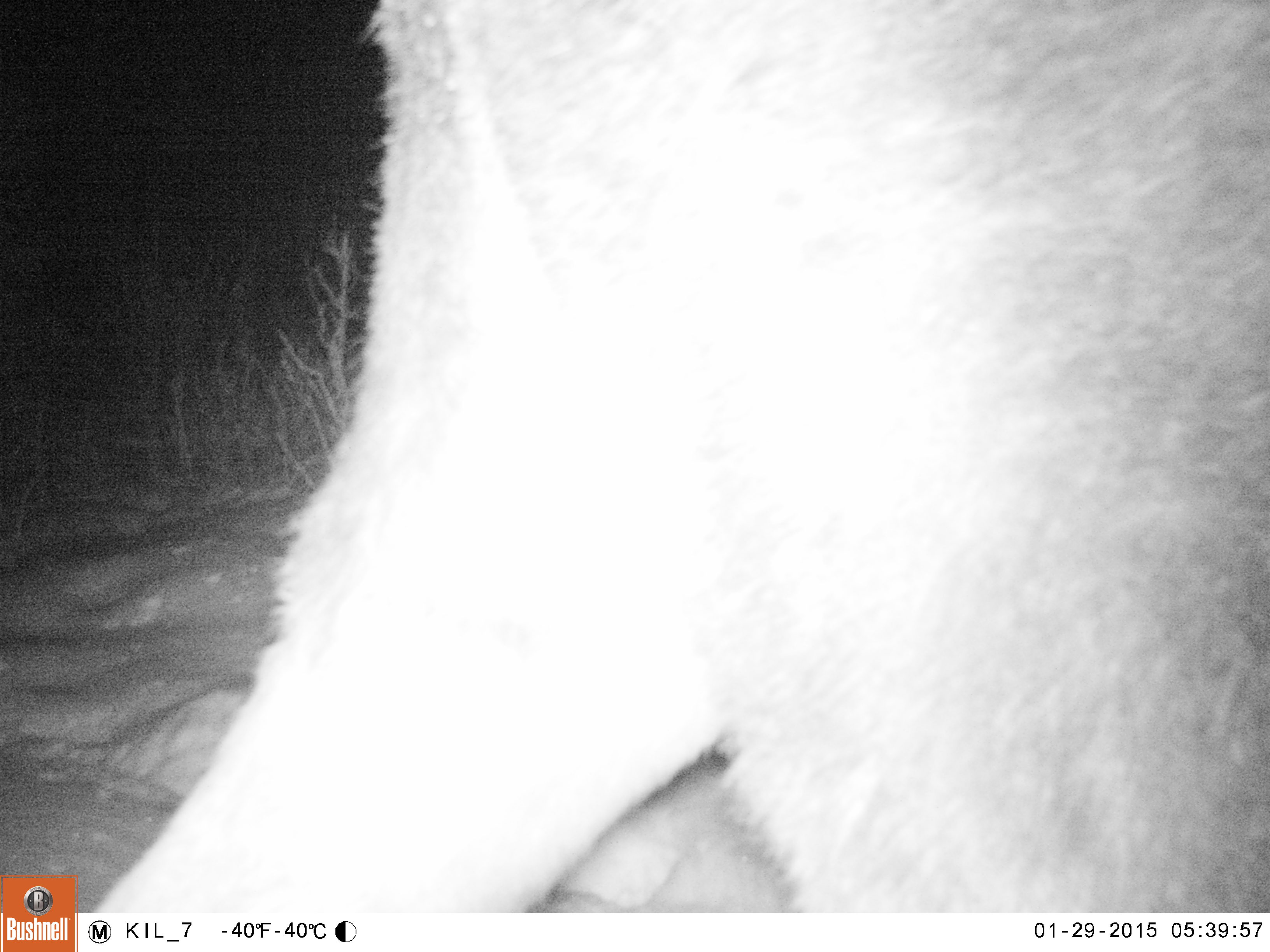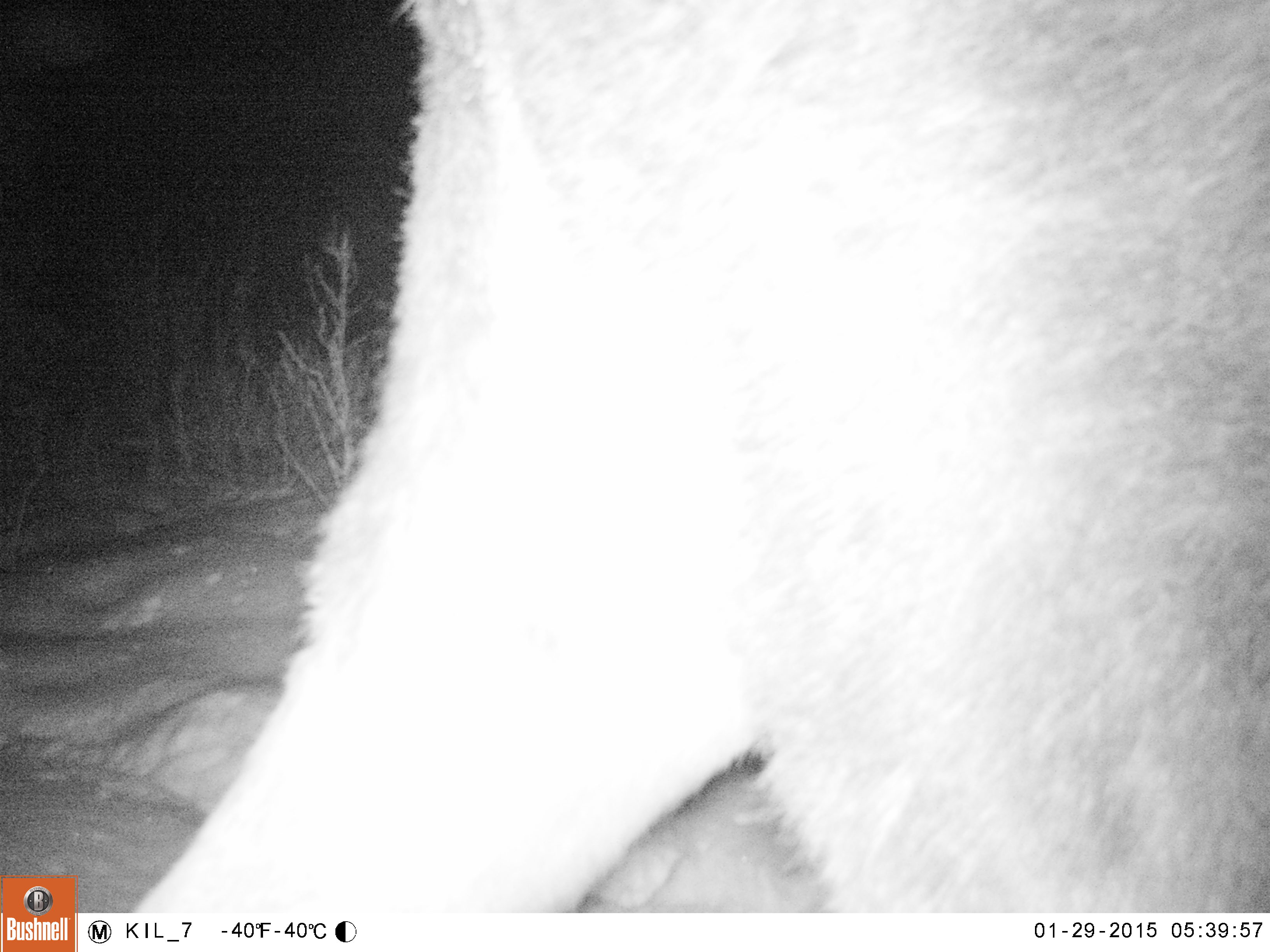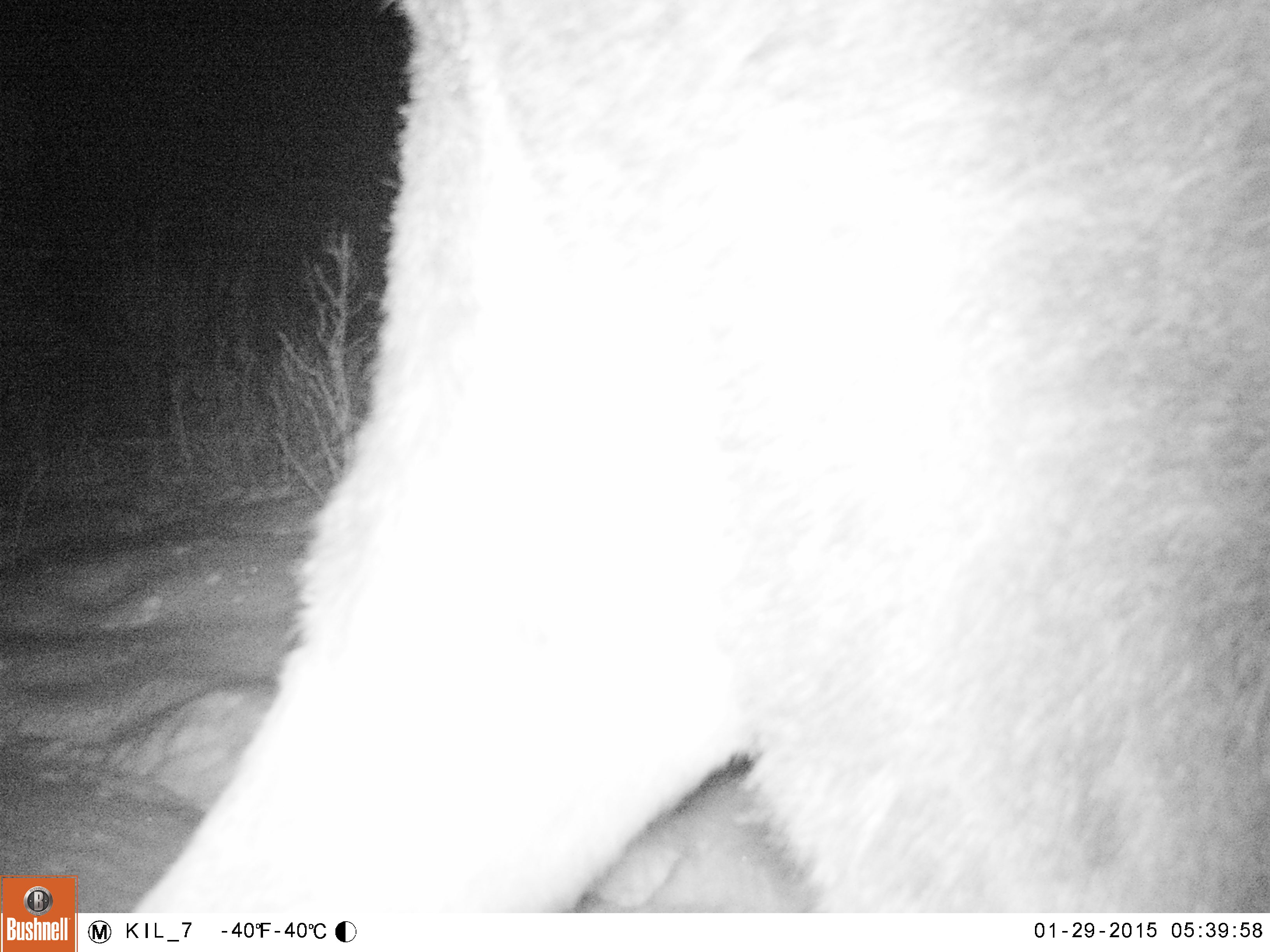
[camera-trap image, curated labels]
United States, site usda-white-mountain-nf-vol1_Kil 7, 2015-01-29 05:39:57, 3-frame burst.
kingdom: Animalia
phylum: Chordata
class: Mammalia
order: Artiodactyla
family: Cervidae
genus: Alces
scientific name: Alces alces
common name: moose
Moose (Alces alces).